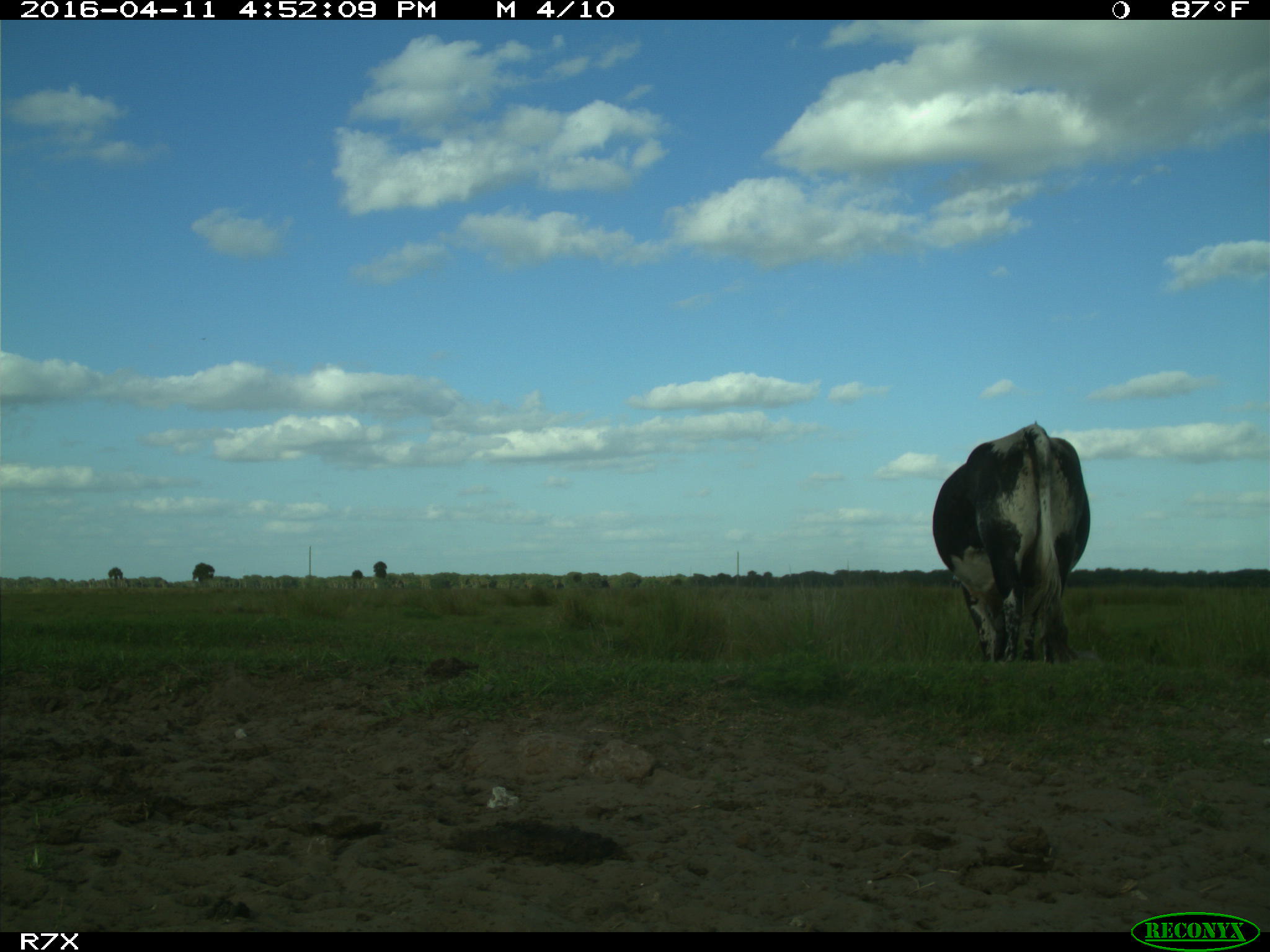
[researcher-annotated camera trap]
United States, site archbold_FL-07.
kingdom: Animalia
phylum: Chordata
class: Mammalia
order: Artiodactyla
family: Bovidae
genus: Bos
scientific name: Bos taurus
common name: domestic cow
Bos taurus (domestic cow).